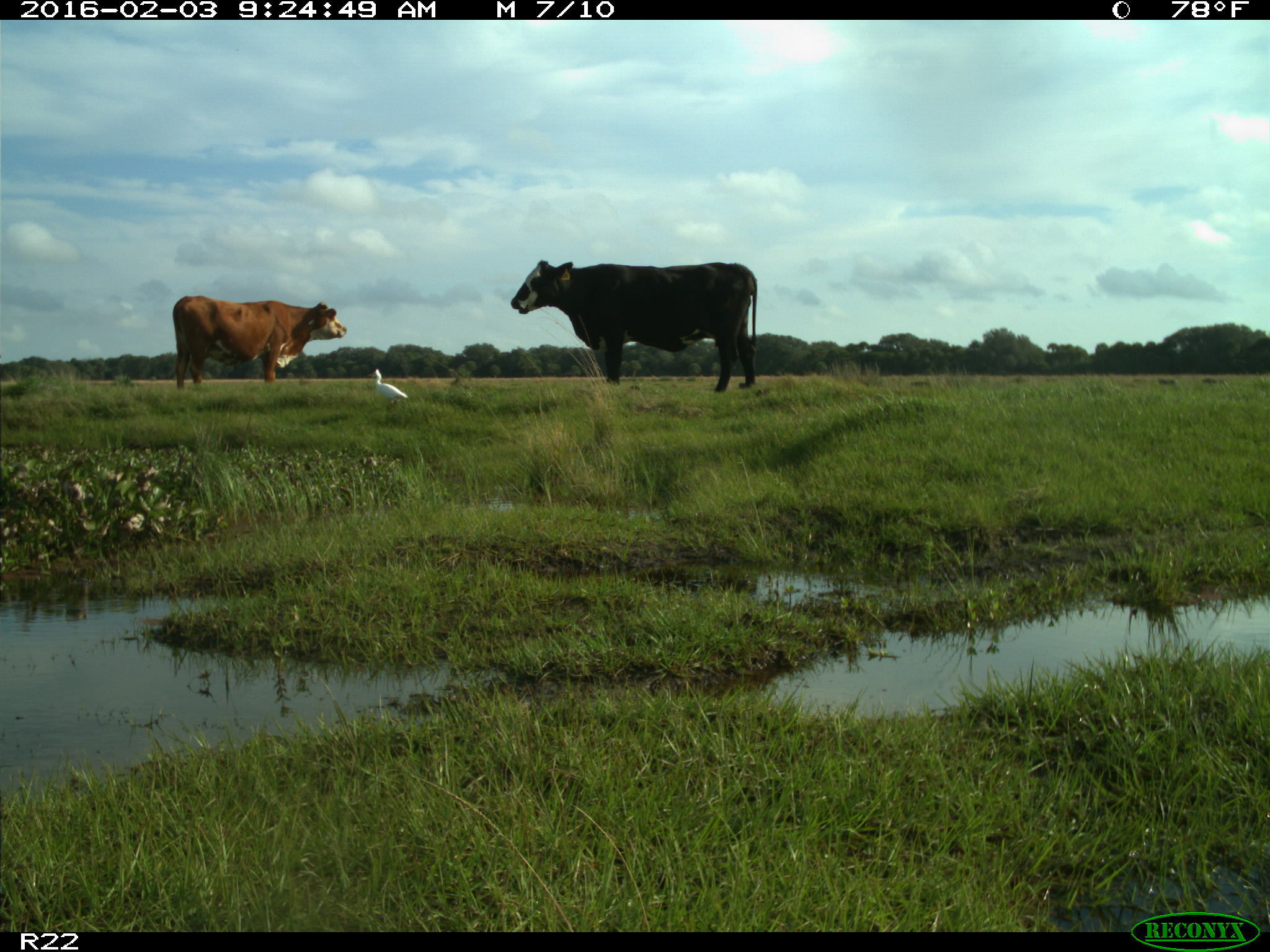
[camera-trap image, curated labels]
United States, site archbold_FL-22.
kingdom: Animalia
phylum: Chordata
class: Mammalia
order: Artiodactyla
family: Bovidae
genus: Bos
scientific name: Bos taurus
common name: domestic cow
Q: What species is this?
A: Bos taurus (domestic cow).